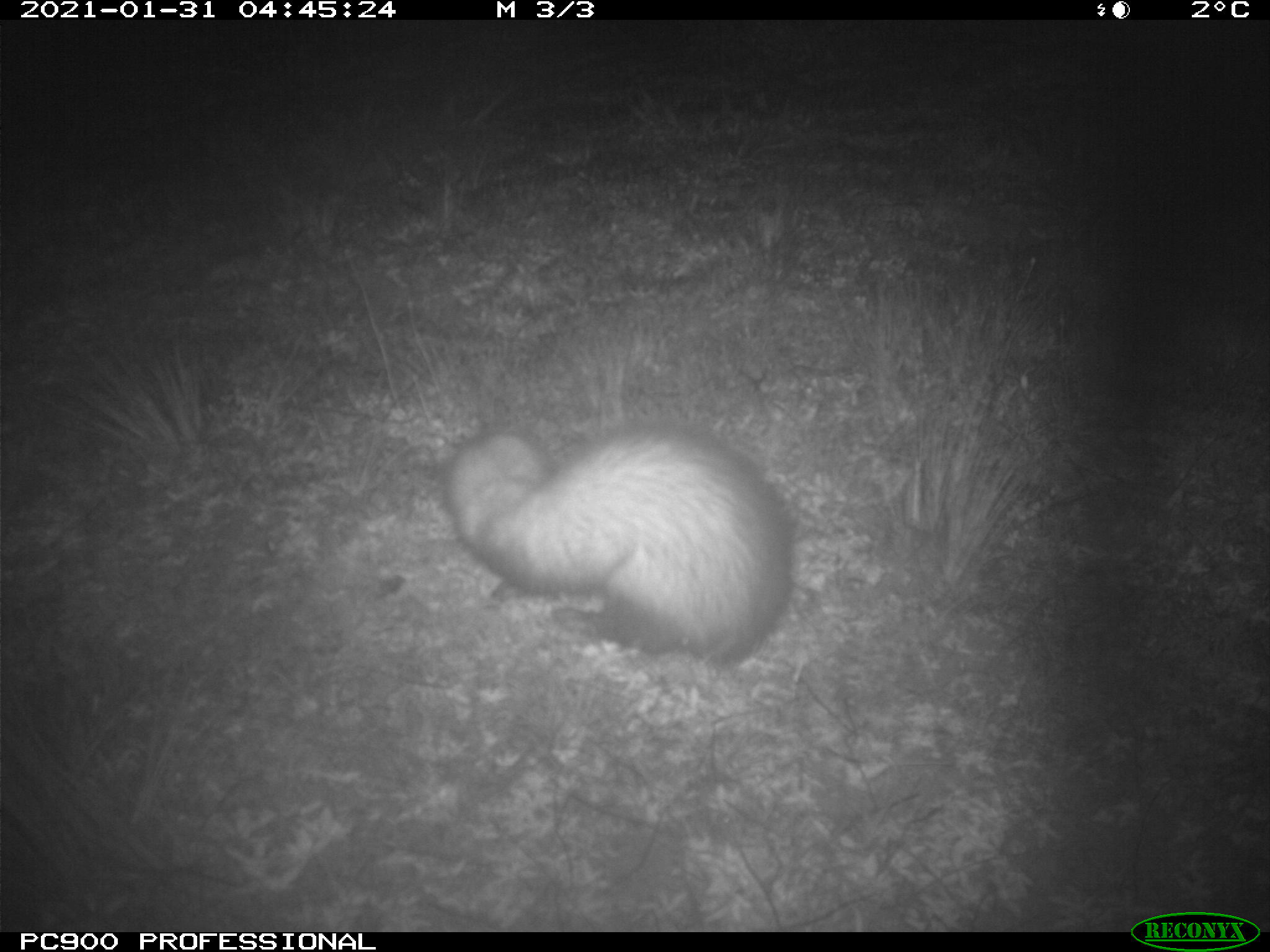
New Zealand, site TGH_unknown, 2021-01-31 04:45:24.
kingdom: Animalia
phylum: Chordata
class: Mammalia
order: Carnivora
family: Mustelidae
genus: Mustela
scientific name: Mustela furo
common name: ferret